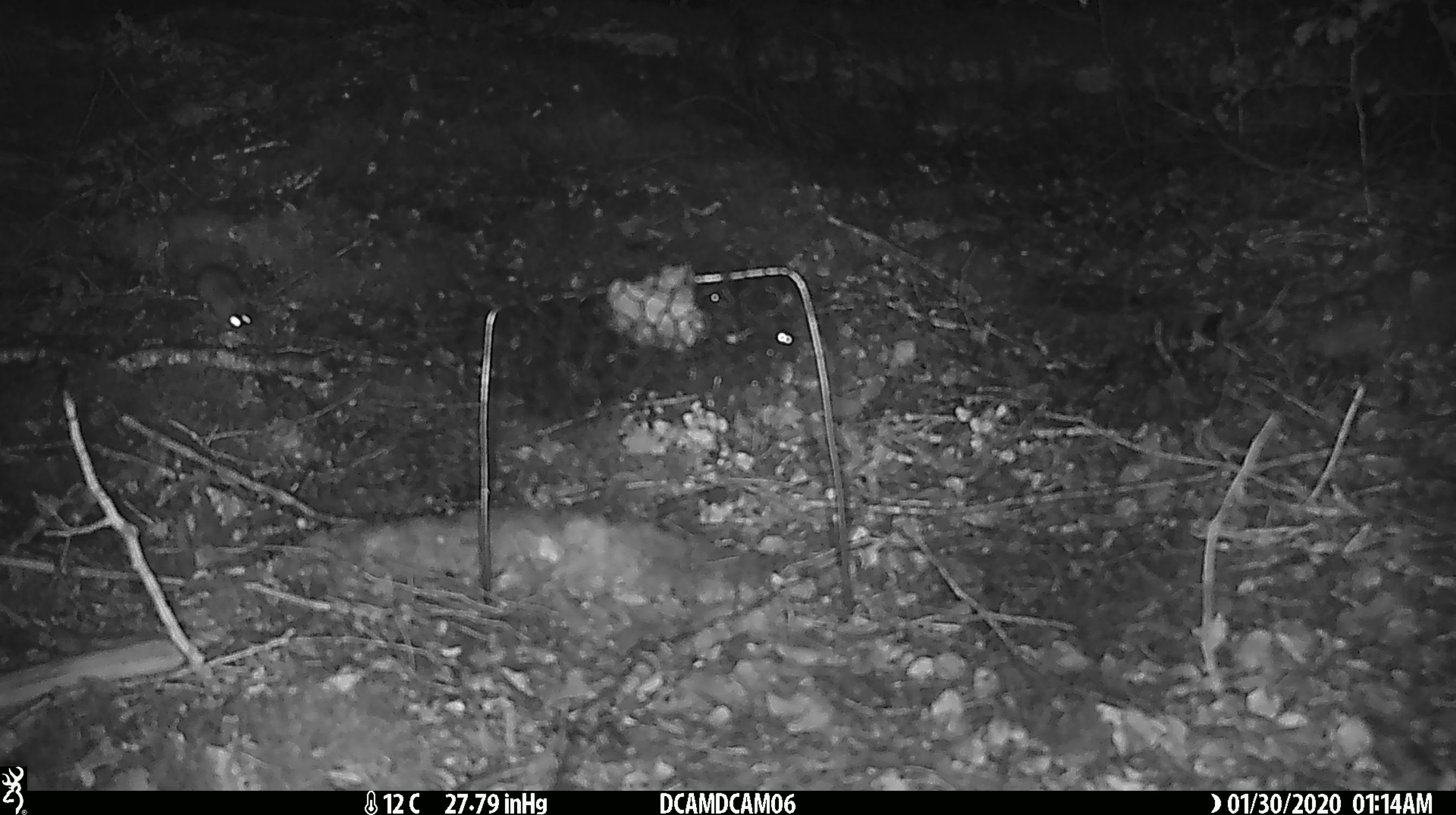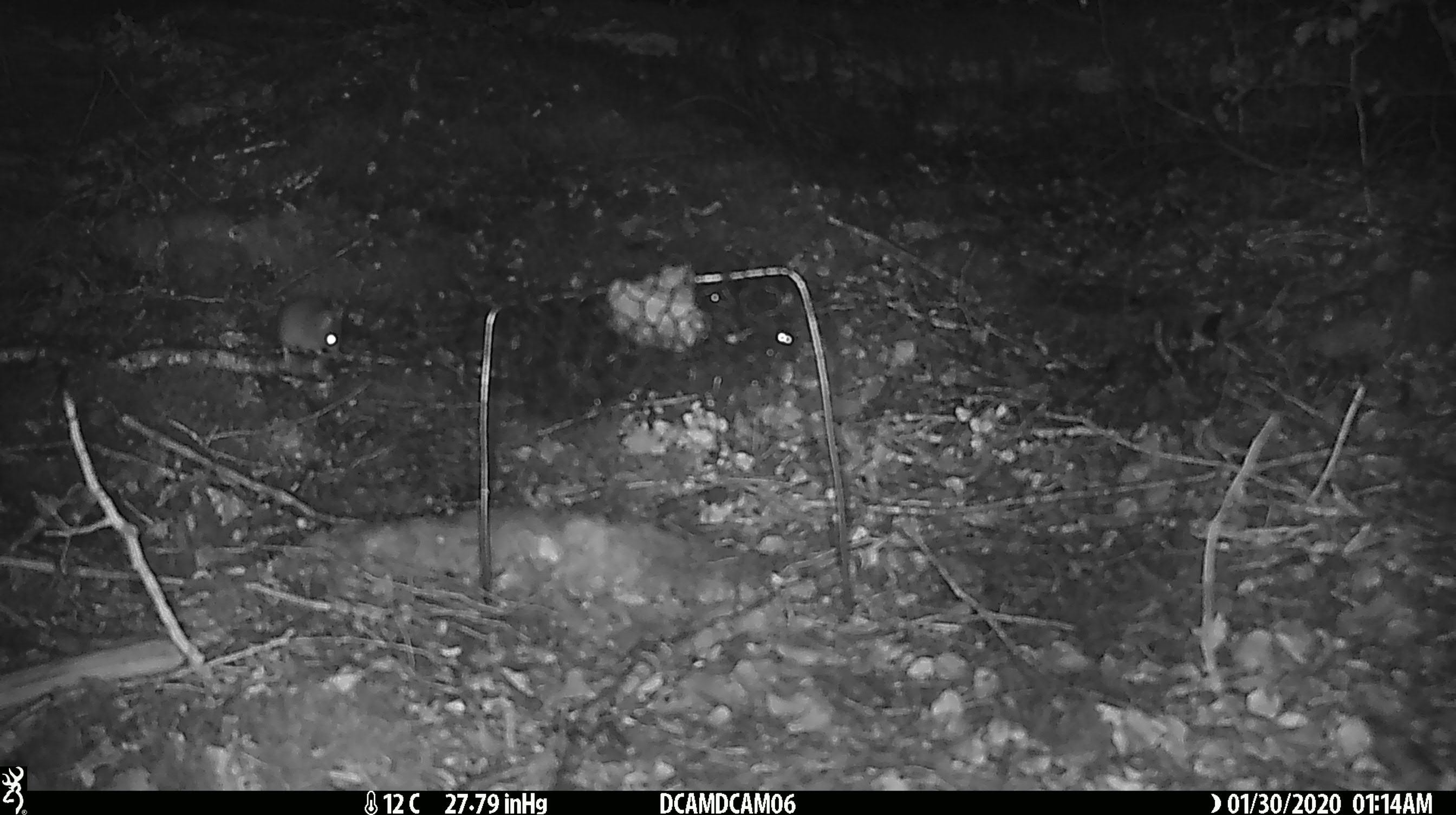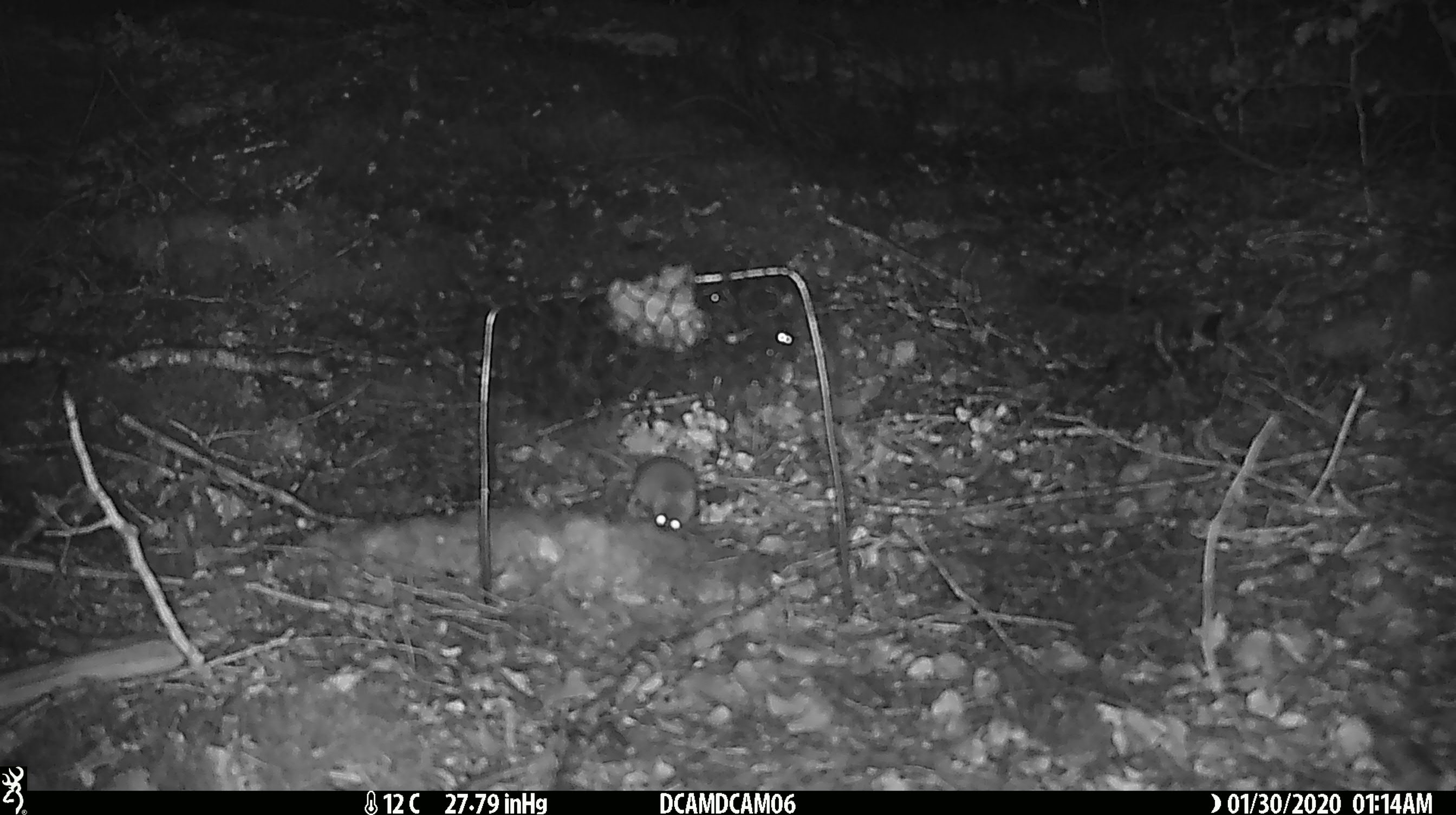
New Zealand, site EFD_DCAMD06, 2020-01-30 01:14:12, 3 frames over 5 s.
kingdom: Animalia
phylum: Chordata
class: Mammalia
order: Rodentia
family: Muridae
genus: Mus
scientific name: Mus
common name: mouse